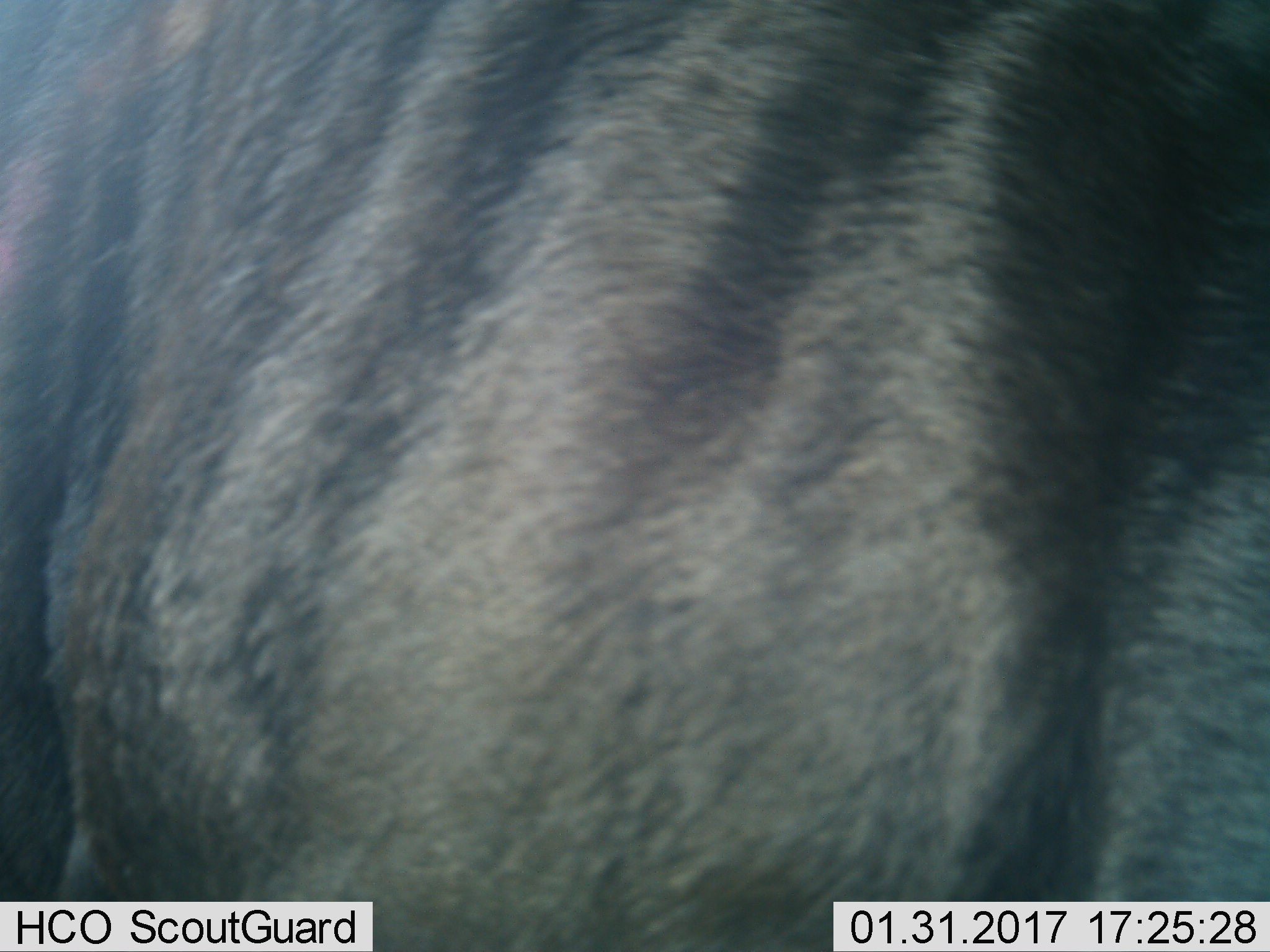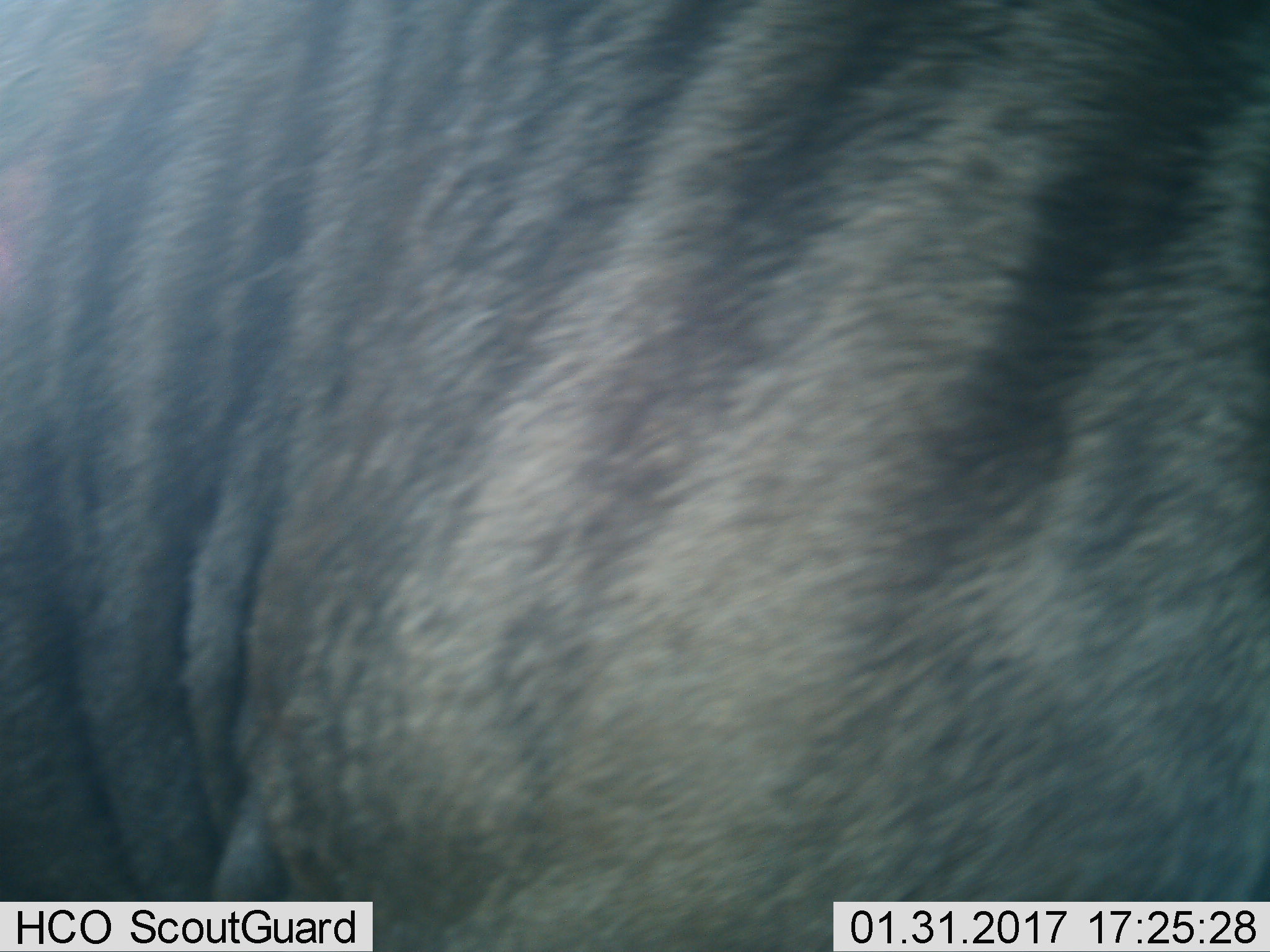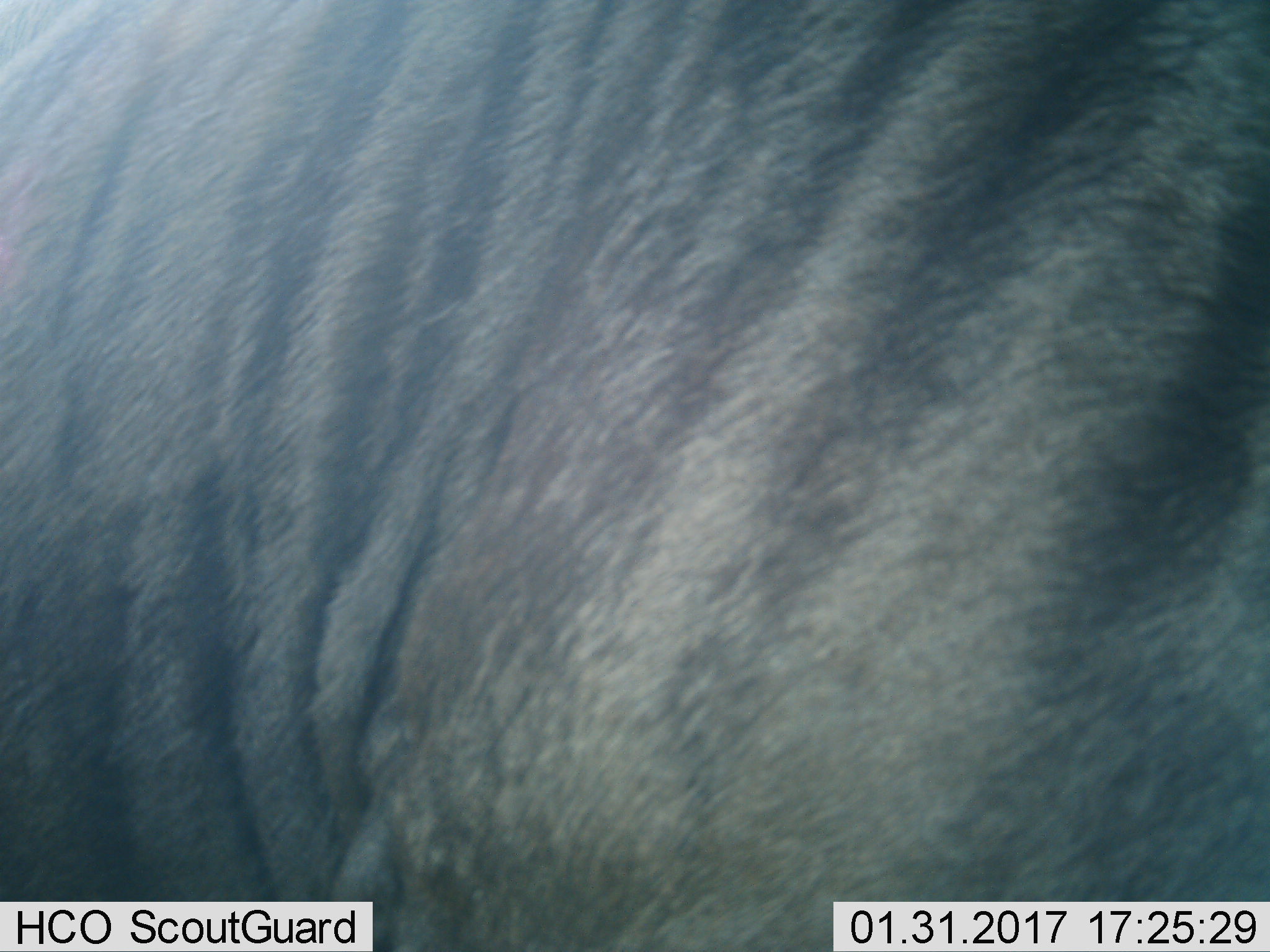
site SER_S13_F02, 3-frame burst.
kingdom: Animalia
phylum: Chordata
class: Mammalia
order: Artiodactyla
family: Bovidae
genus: Connochaetes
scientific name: Connochaetes taurinus taurinus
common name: blue wildebeest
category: wildebeestblue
Wildebeestblue (blue wildebeest) (Connochaetes taurinus taurinus), count 1. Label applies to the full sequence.